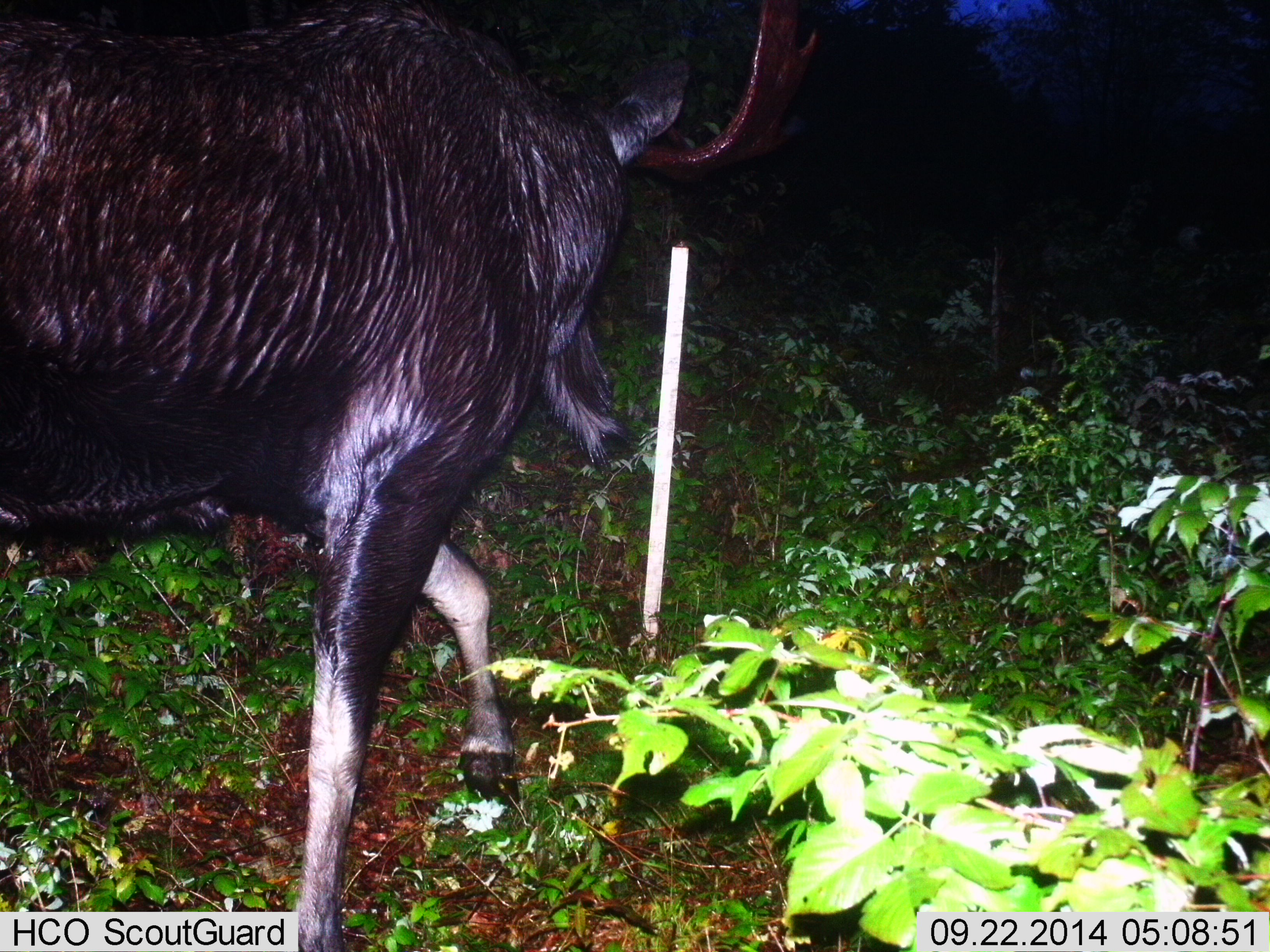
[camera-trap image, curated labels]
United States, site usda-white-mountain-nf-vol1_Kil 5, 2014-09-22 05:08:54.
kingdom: Animalia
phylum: Chordata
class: Mammalia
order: Artiodactyla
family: Cervidae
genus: Alces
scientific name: Alces alces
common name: moose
Moose (Alces alces).